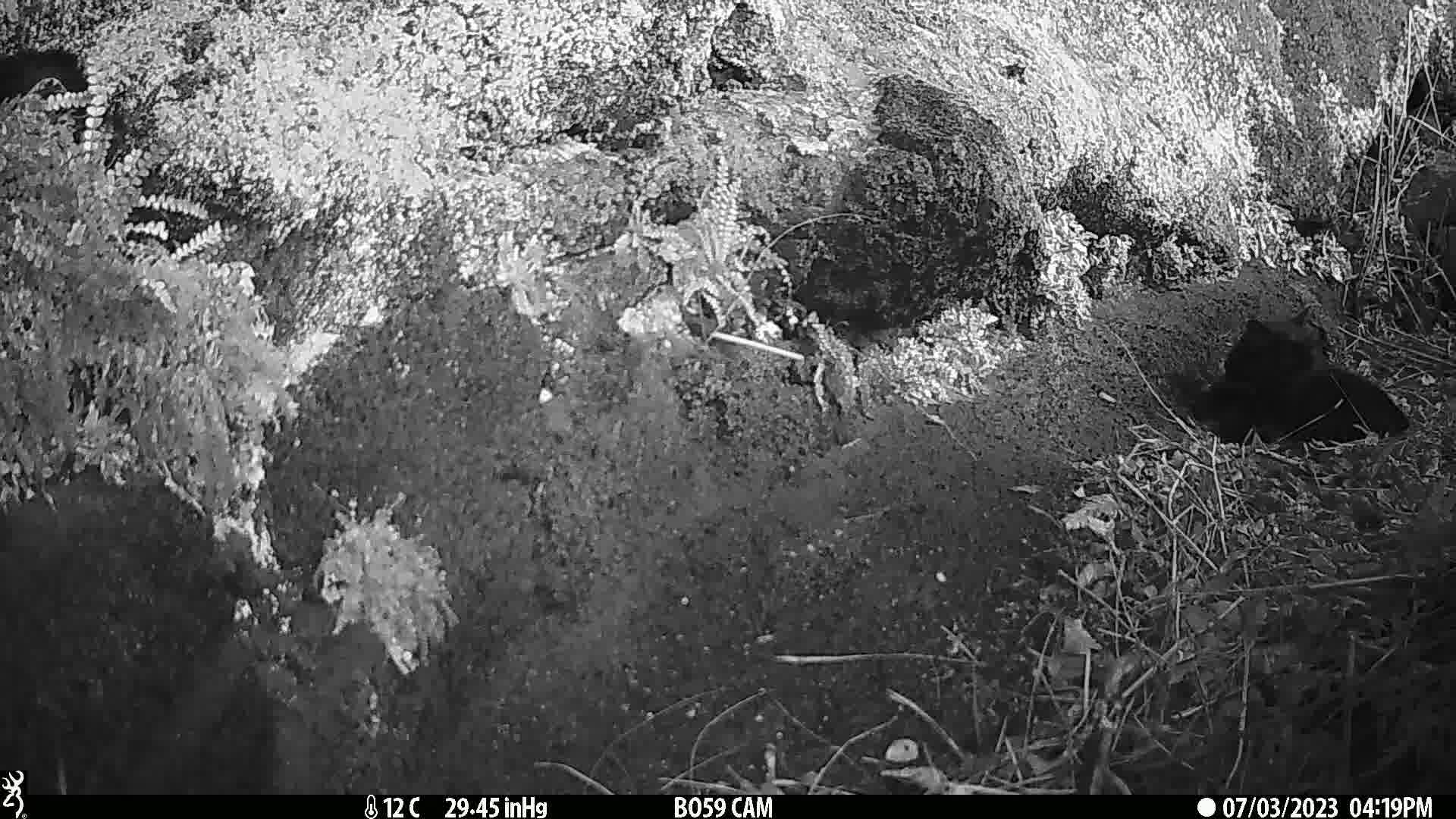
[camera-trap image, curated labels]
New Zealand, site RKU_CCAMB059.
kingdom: Animalia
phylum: Chordata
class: Mammalia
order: Carnivora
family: Felidae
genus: Felis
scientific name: Felis catus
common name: domestic cat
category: cat